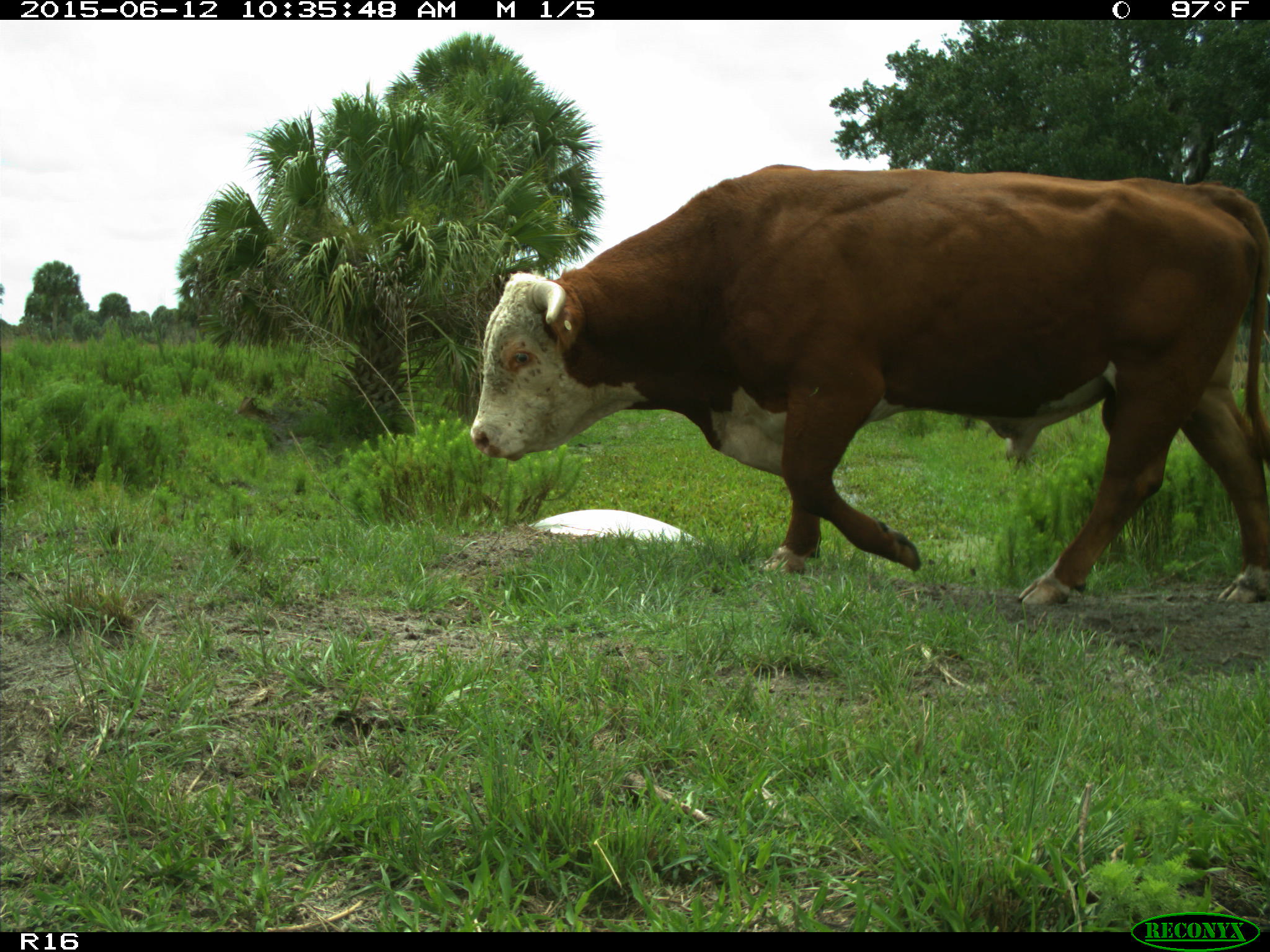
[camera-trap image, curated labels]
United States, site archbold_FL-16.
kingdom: Animalia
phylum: Chordata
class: Mammalia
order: Artiodactyla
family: Bovidae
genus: Bos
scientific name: Bos taurus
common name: domestic cow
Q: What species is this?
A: Bos taurus (domestic cow).